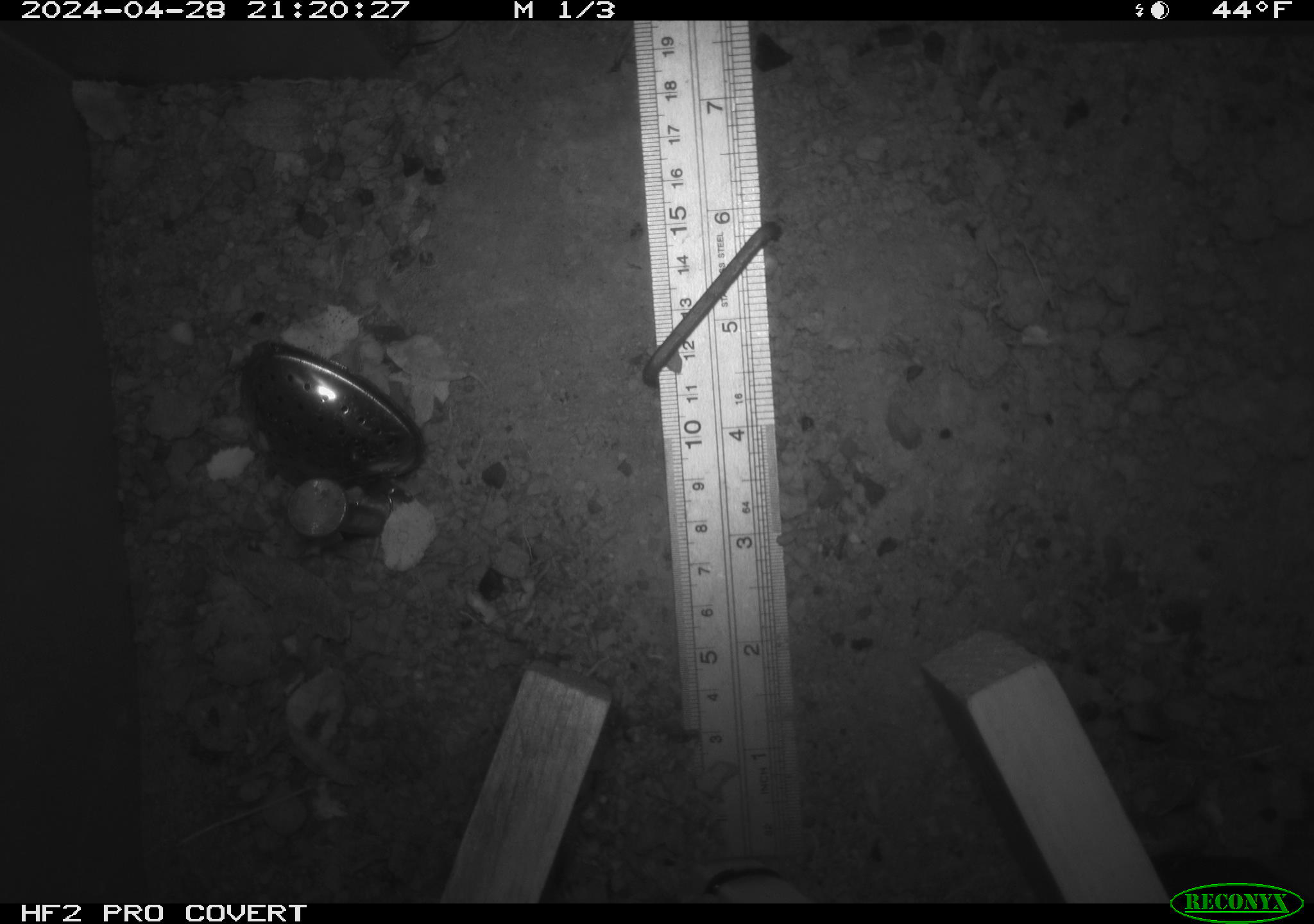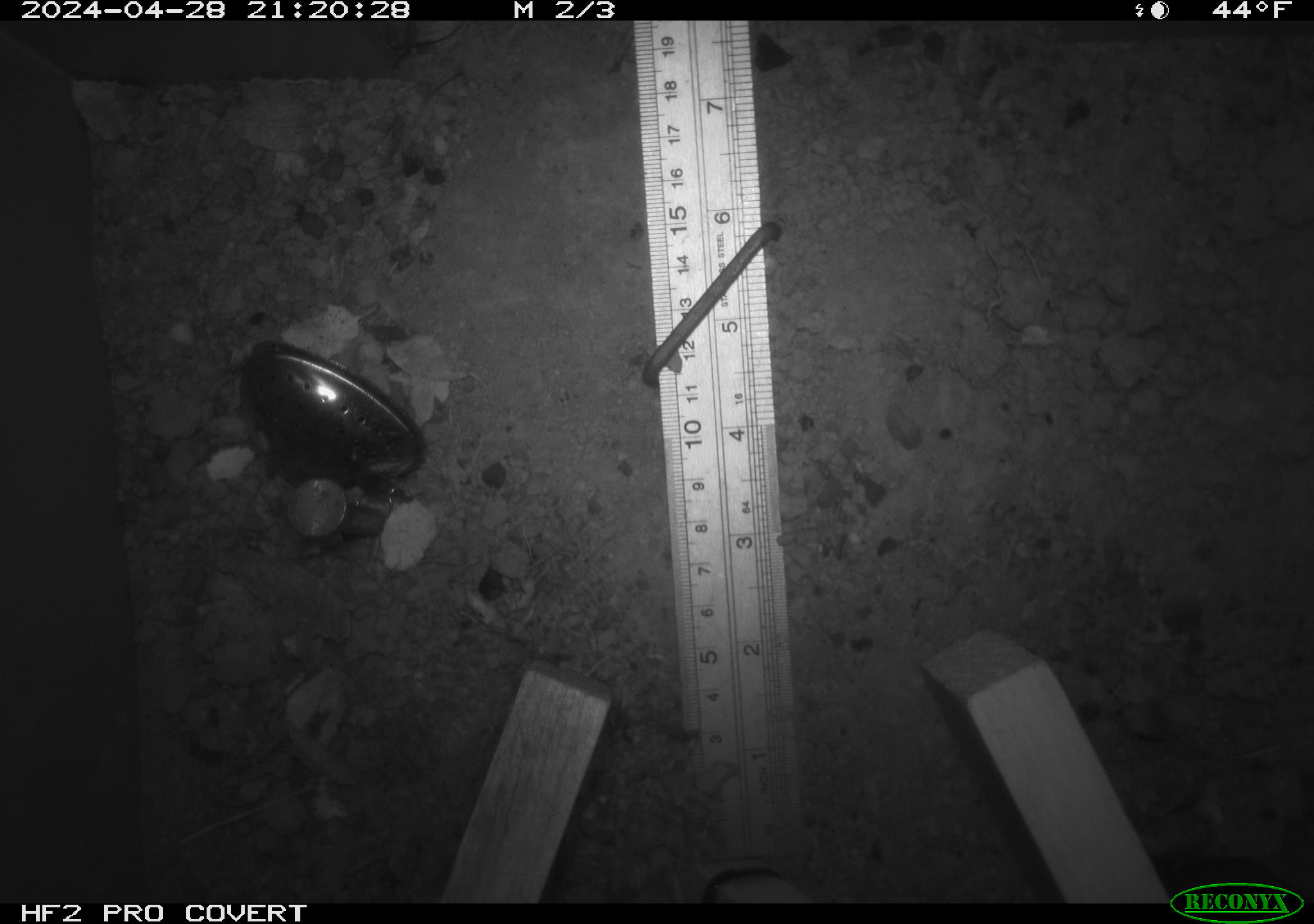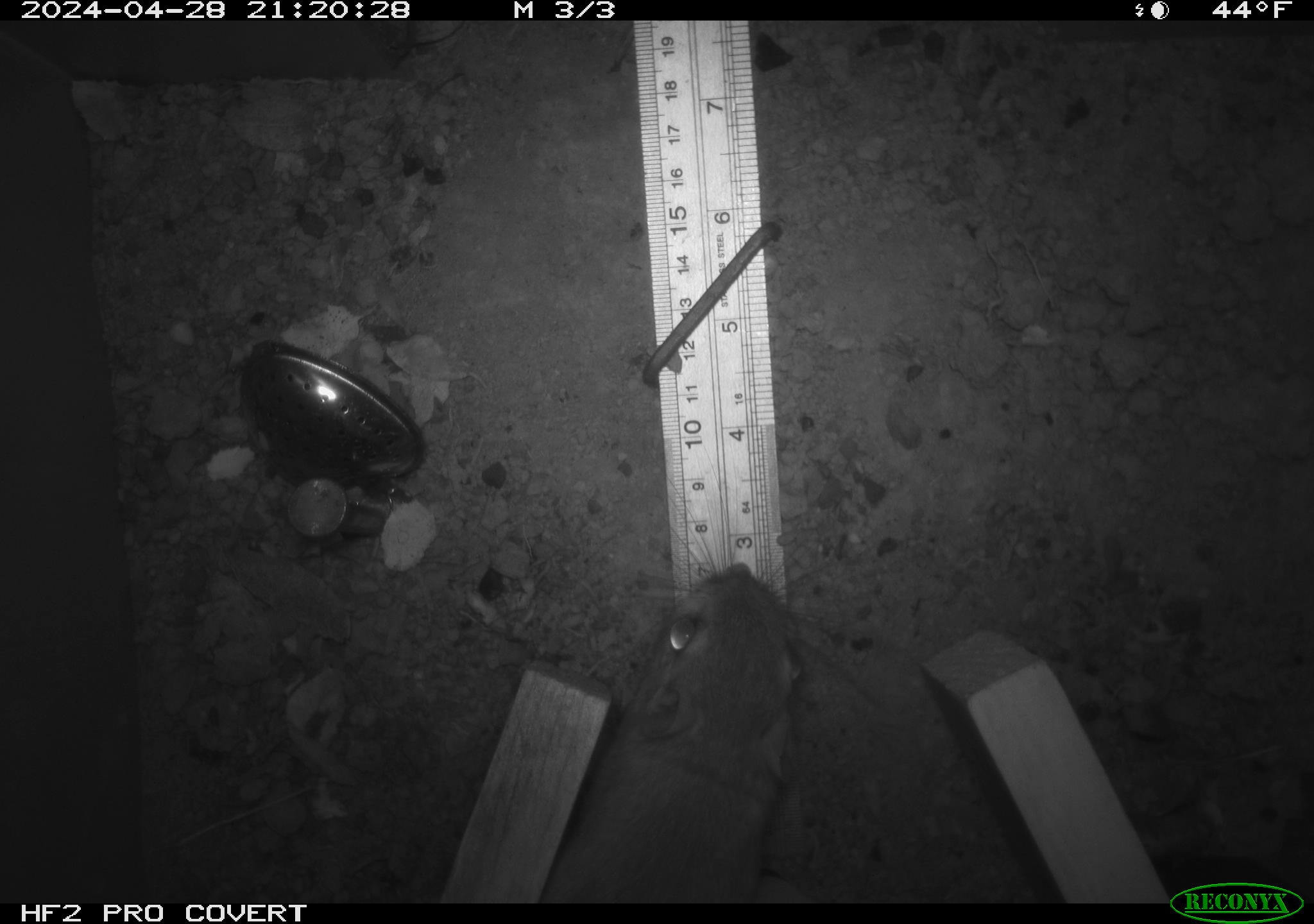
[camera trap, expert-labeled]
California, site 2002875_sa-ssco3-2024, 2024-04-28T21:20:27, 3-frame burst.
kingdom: Animalia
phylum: Chordata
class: Mammalia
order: Rodentia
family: Heteromyidae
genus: Dipodomys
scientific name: Dipodomys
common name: kangaroo rats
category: dipodomys species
Dipodomys species (kangaroo rats) (Dipodomys).